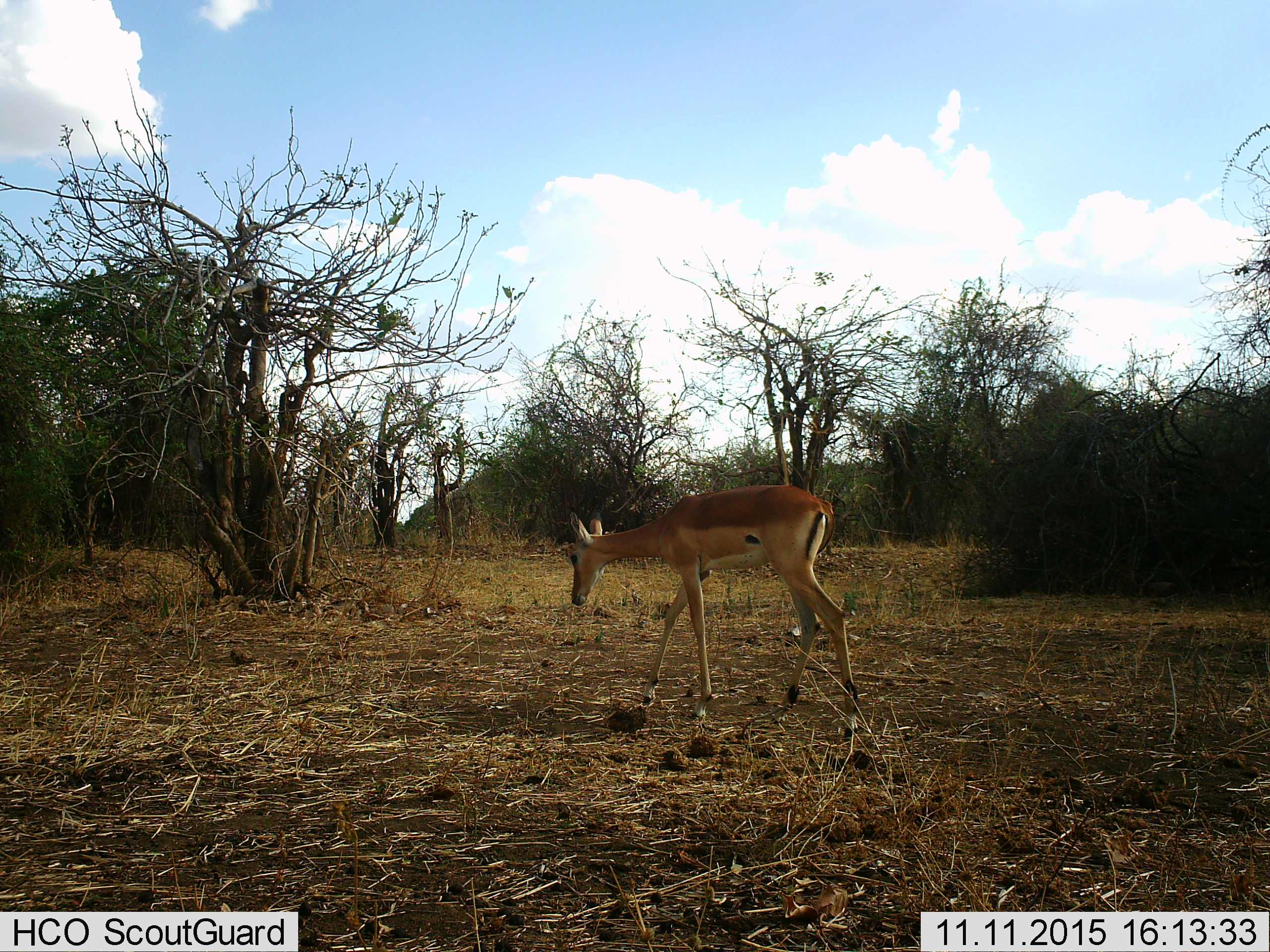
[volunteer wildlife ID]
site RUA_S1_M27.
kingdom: Animalia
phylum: Chordata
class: Mammalia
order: Artiodactyla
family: Bovidae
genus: Aepyceros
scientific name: Aepyceros melampus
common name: impala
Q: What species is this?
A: Impala (Aepyceros melampus).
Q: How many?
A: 1.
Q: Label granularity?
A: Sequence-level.